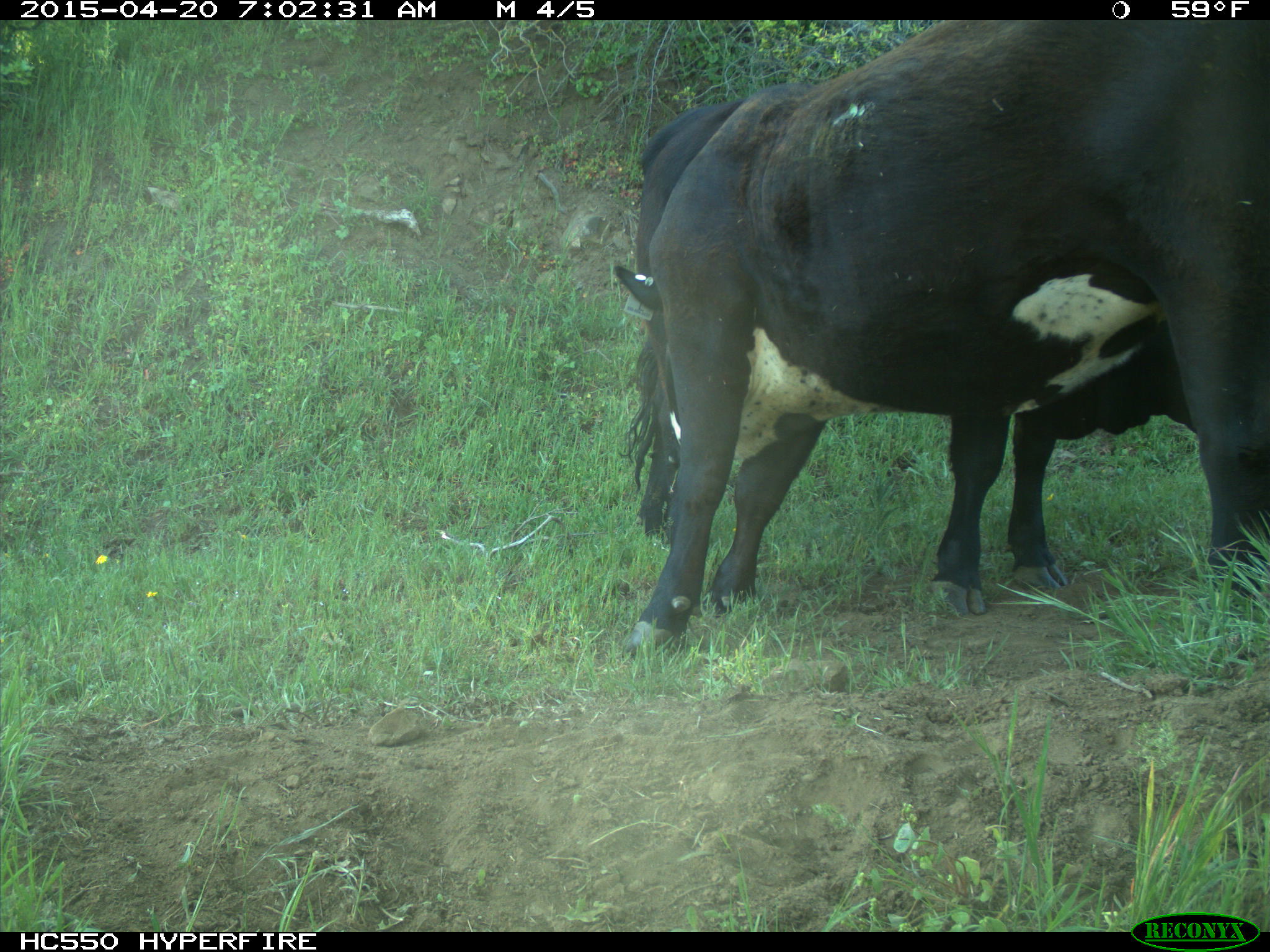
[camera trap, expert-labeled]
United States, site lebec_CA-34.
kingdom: Animalia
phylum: Chordata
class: Mammalia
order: Artiodactyla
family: Bovidae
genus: Bos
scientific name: Bos taurus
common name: domestic cow